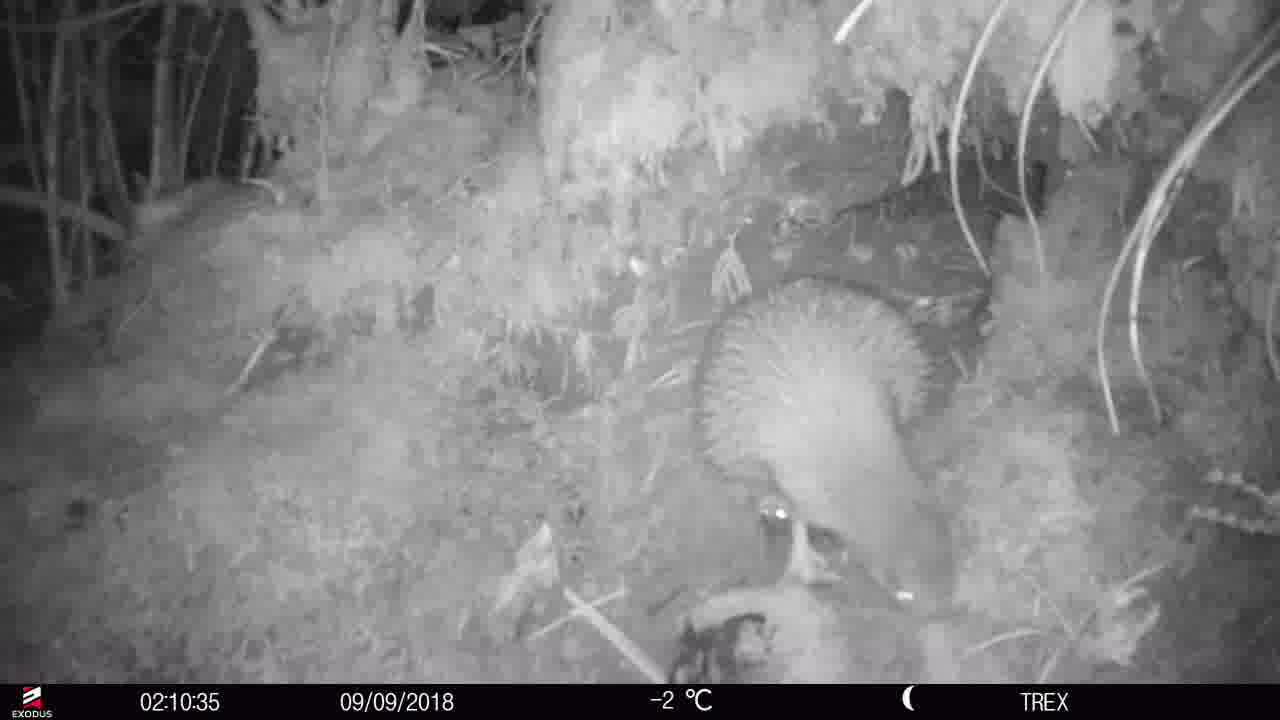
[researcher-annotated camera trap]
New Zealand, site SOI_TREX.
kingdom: Animalia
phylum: Chordata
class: Aves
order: Apterygiformes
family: Apterygidae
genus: Apteryx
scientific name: Apteryx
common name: kiwi